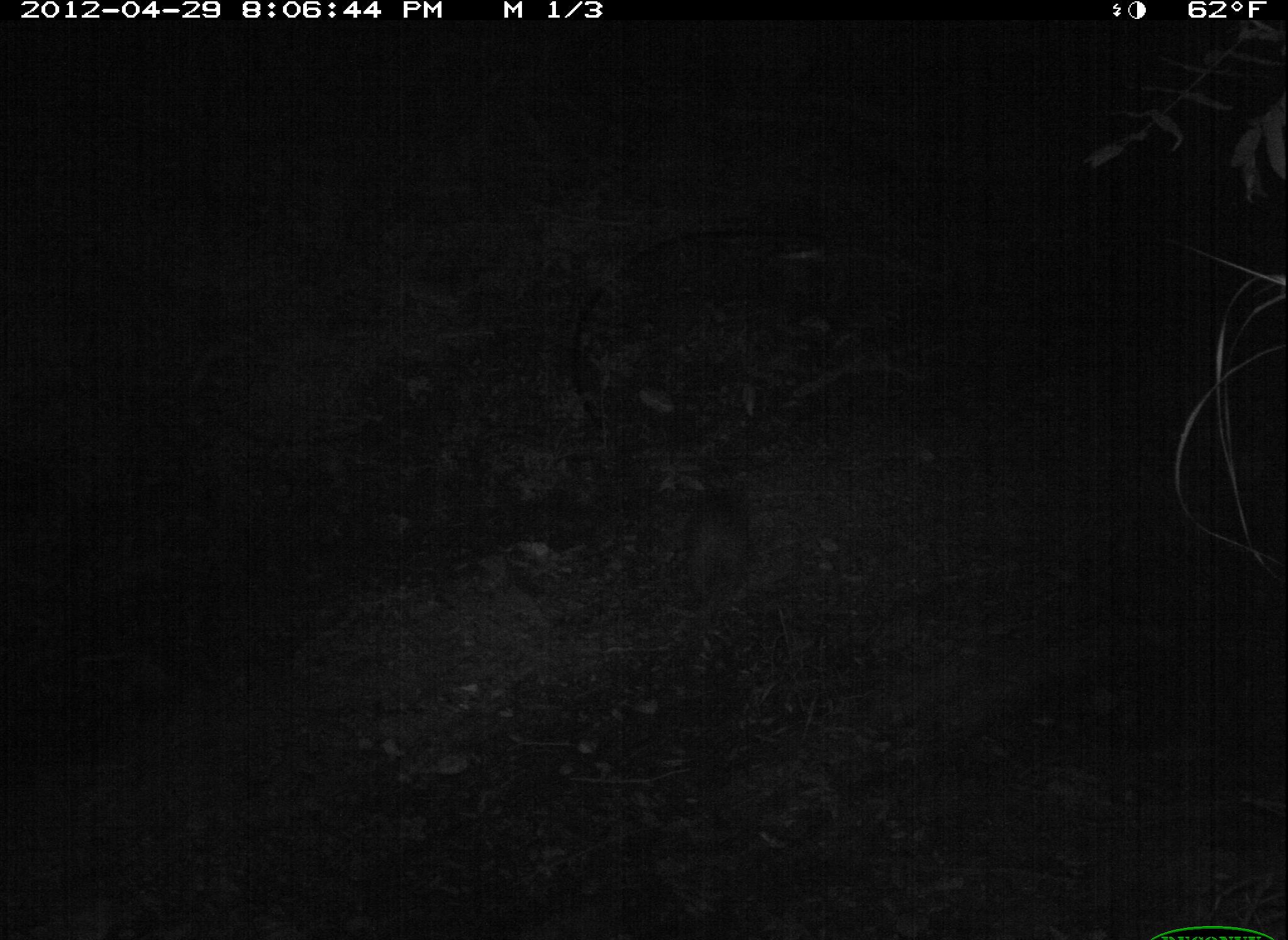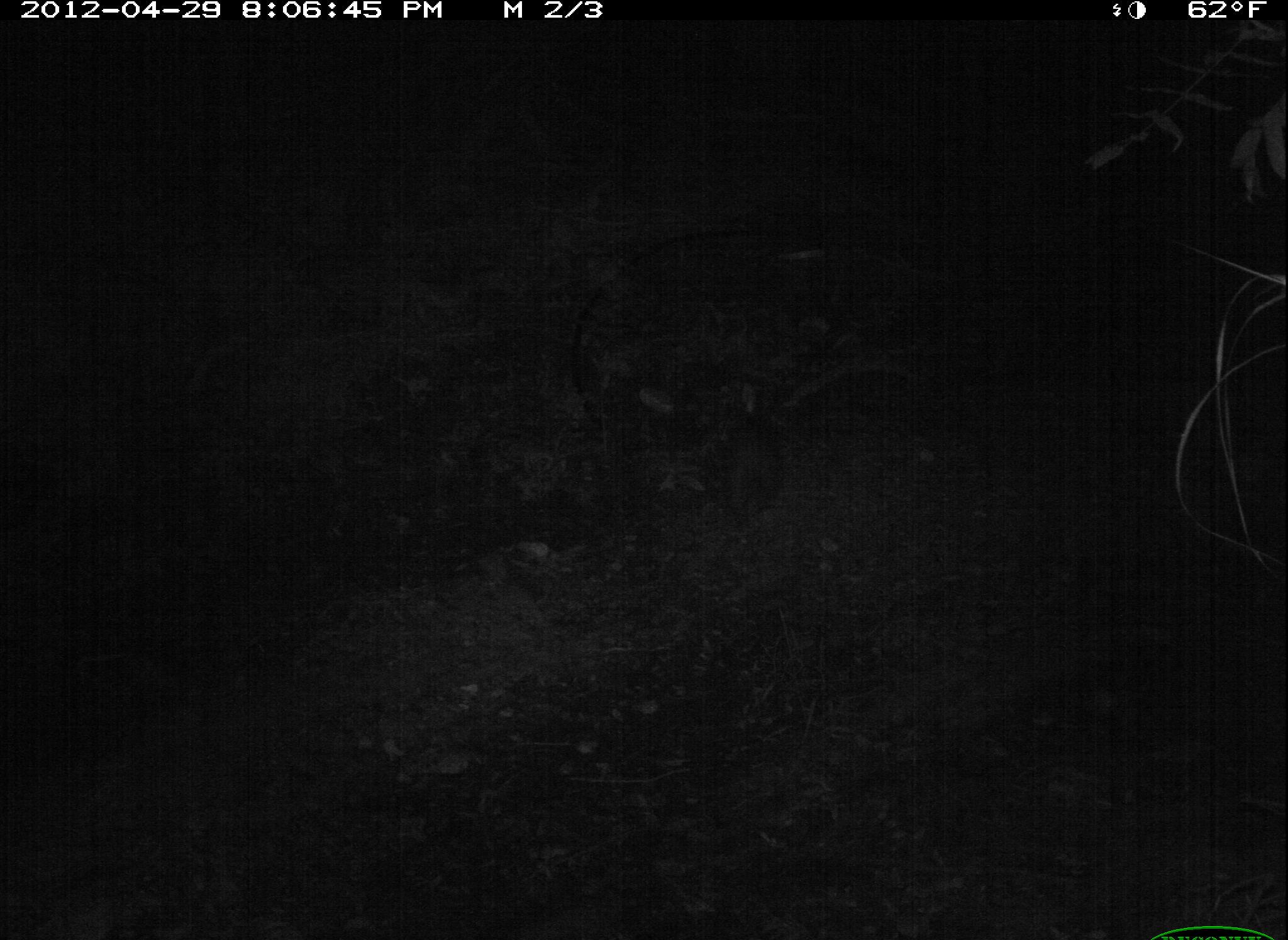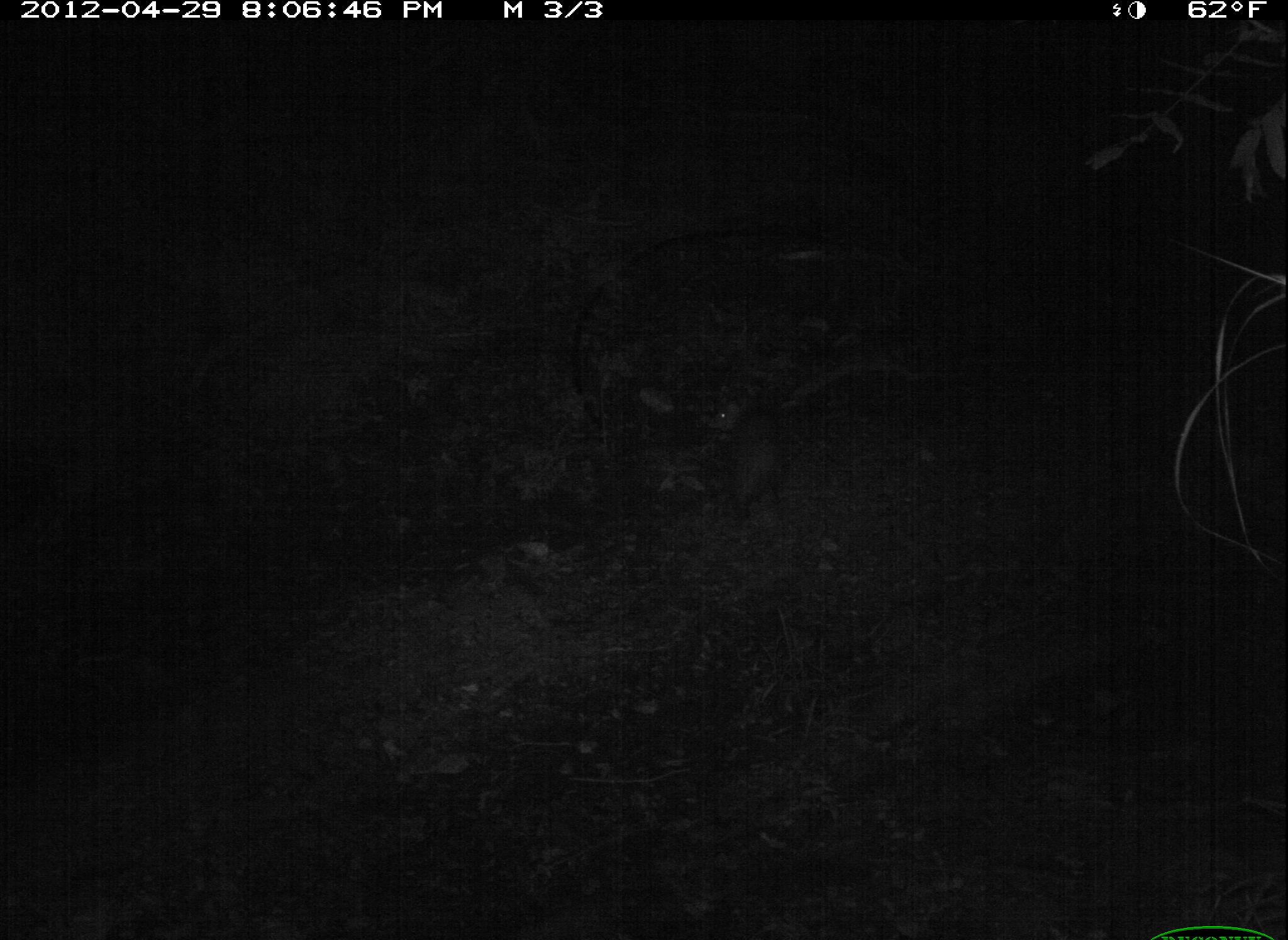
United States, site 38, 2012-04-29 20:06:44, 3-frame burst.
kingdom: Animalia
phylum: Chordata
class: Mammalia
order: Didelphimorphia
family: Didelphidae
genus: Didelphis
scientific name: Didelphis virginiana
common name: virginia opossum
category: opossum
Opossum (virginia opossum) (Didelphis virginiana).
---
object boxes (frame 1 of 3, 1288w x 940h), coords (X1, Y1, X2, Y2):
opossum: (631, 469, 755, 627)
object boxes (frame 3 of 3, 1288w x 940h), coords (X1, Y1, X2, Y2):
opossum: (687, 364, 802, 543)